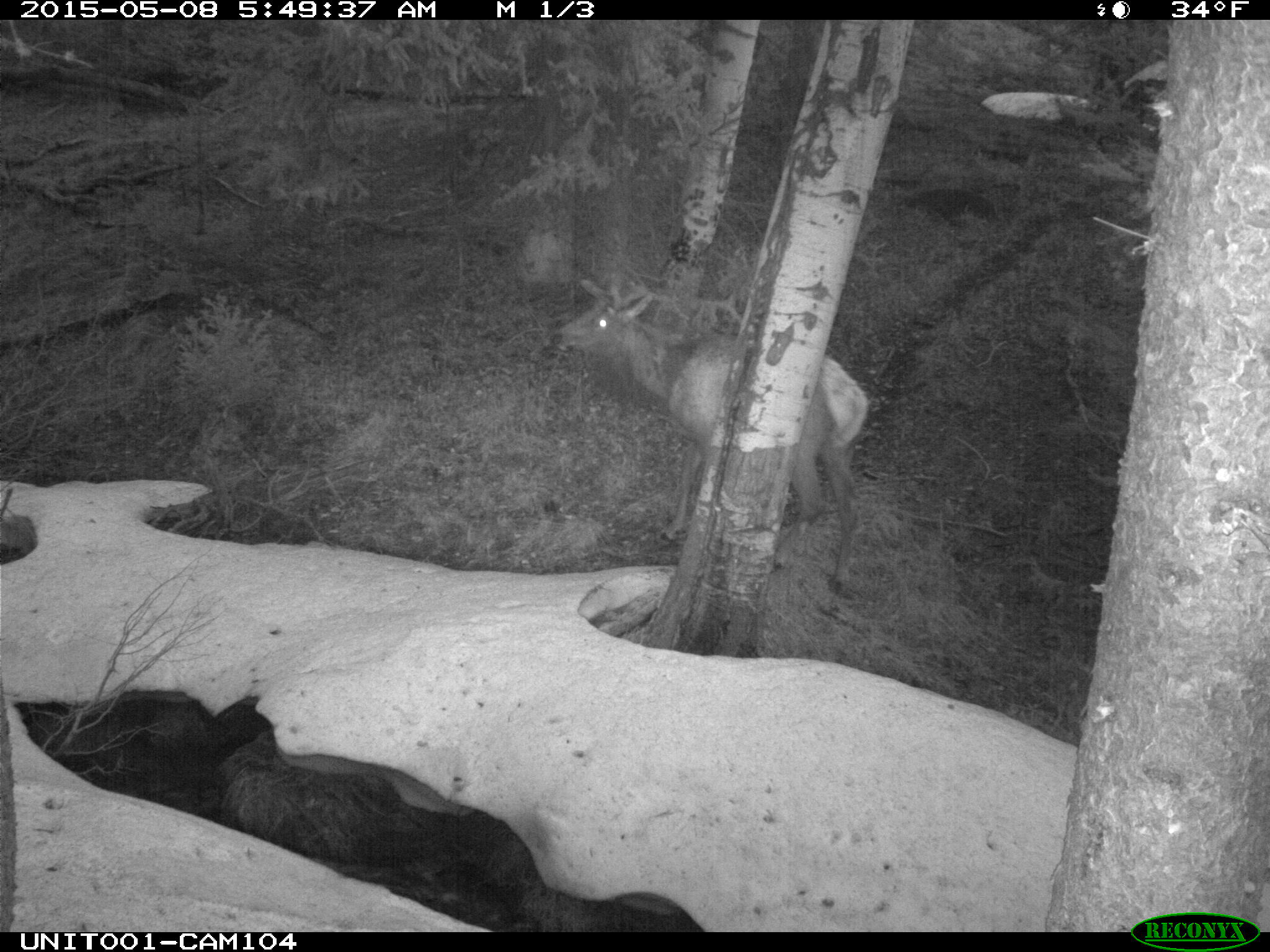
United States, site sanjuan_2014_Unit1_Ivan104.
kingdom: Animalia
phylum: Chordata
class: Mammalia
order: Artiodactyla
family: Cervidae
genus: Cervus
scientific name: Cervus elaphus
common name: red deer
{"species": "Cervus elaphus (red deer)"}